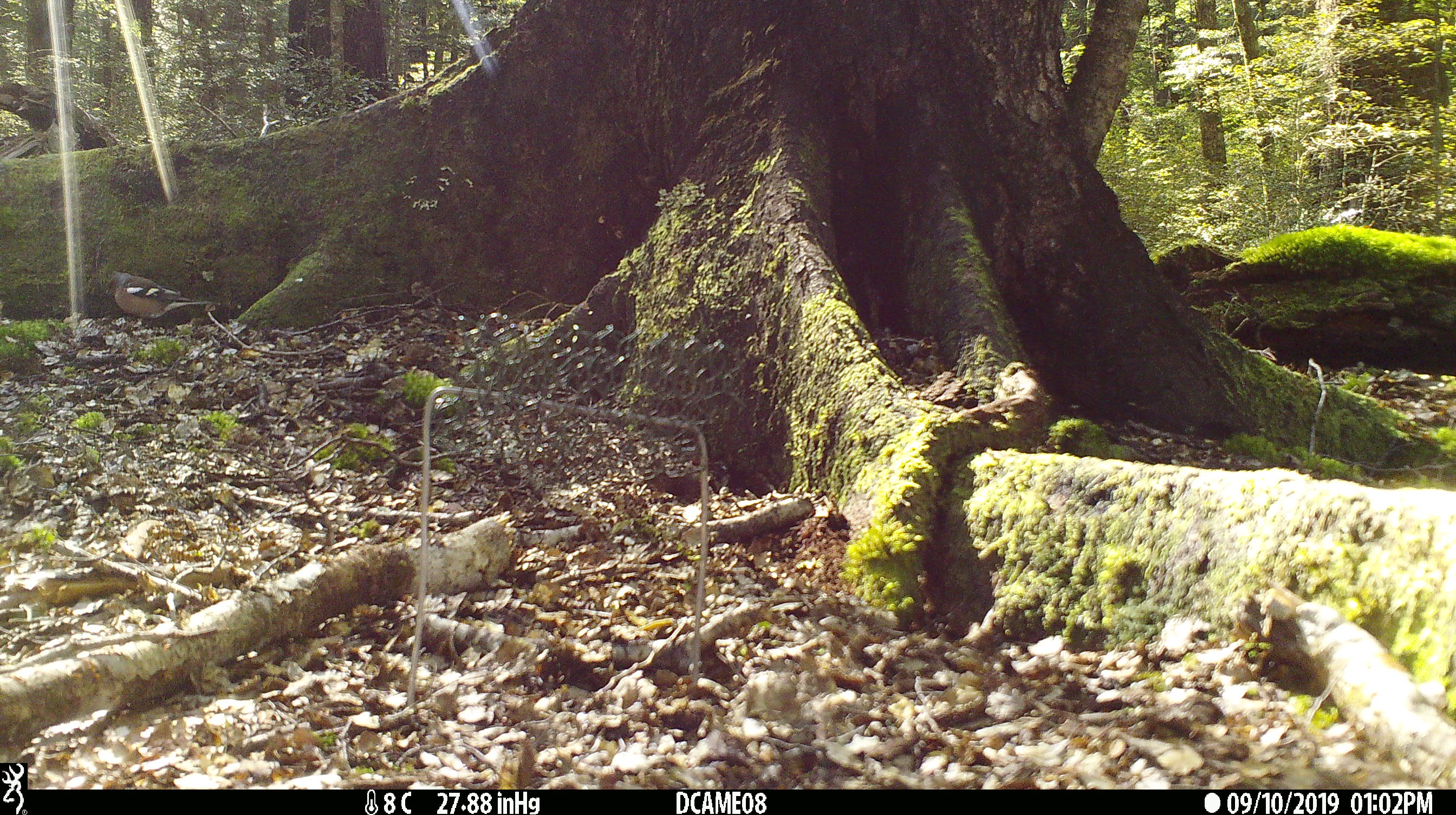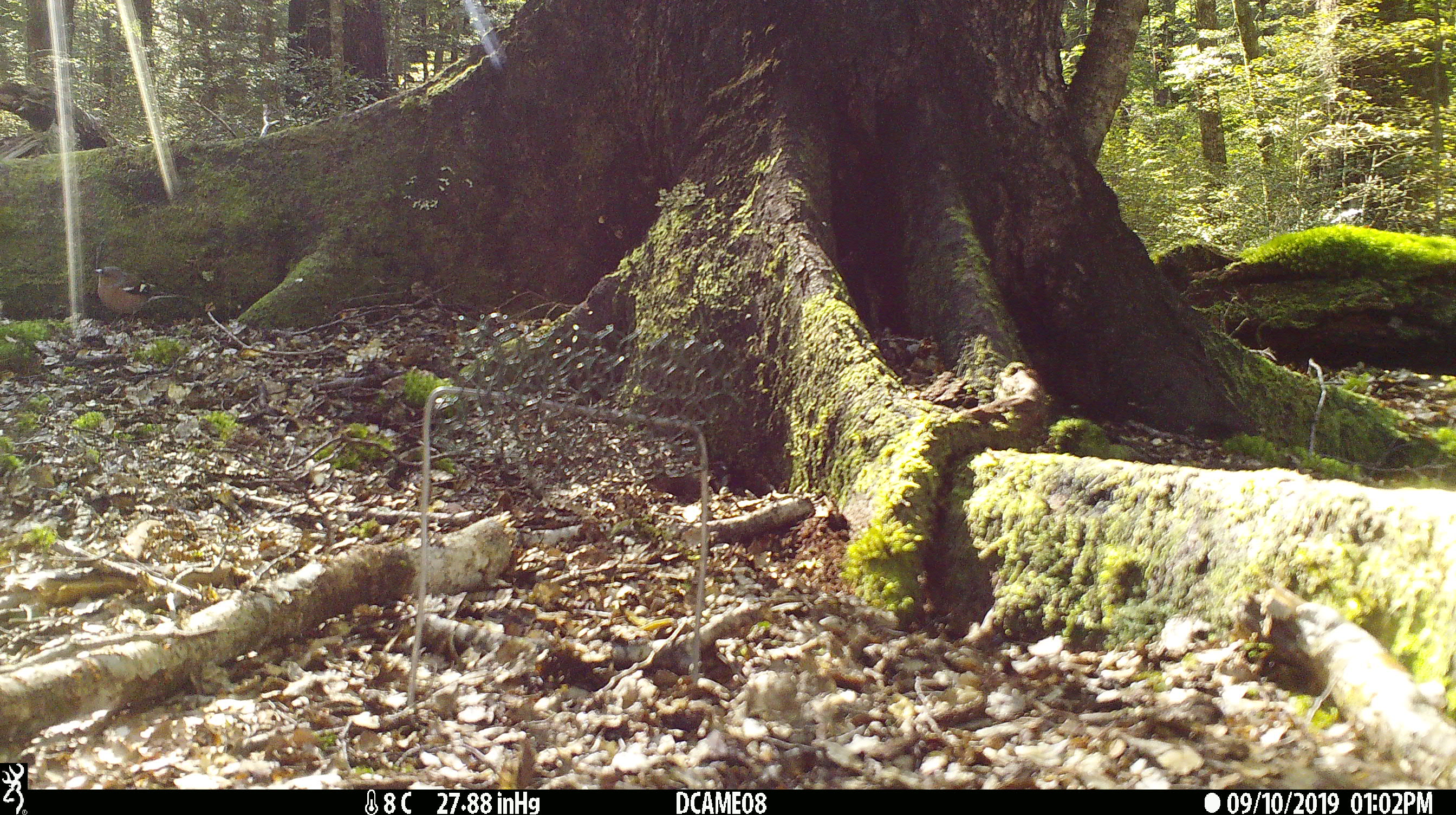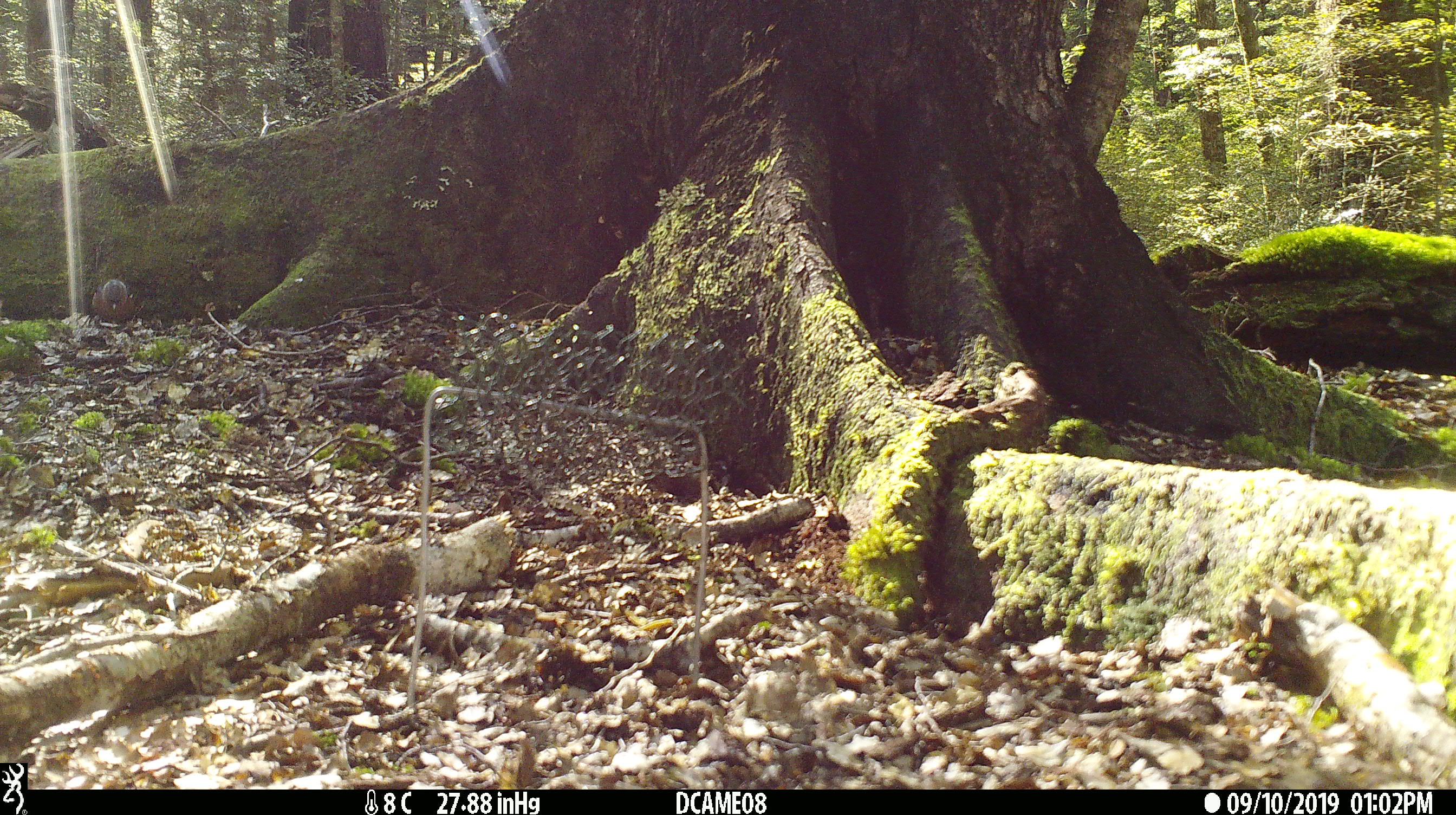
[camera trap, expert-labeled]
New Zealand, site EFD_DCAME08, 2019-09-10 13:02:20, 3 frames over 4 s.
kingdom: Animalia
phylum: Chordata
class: Aves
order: Passeriformes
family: Fringillidae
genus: Fringilla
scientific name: Fringilla coelebs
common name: common chaffinch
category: chaffinch